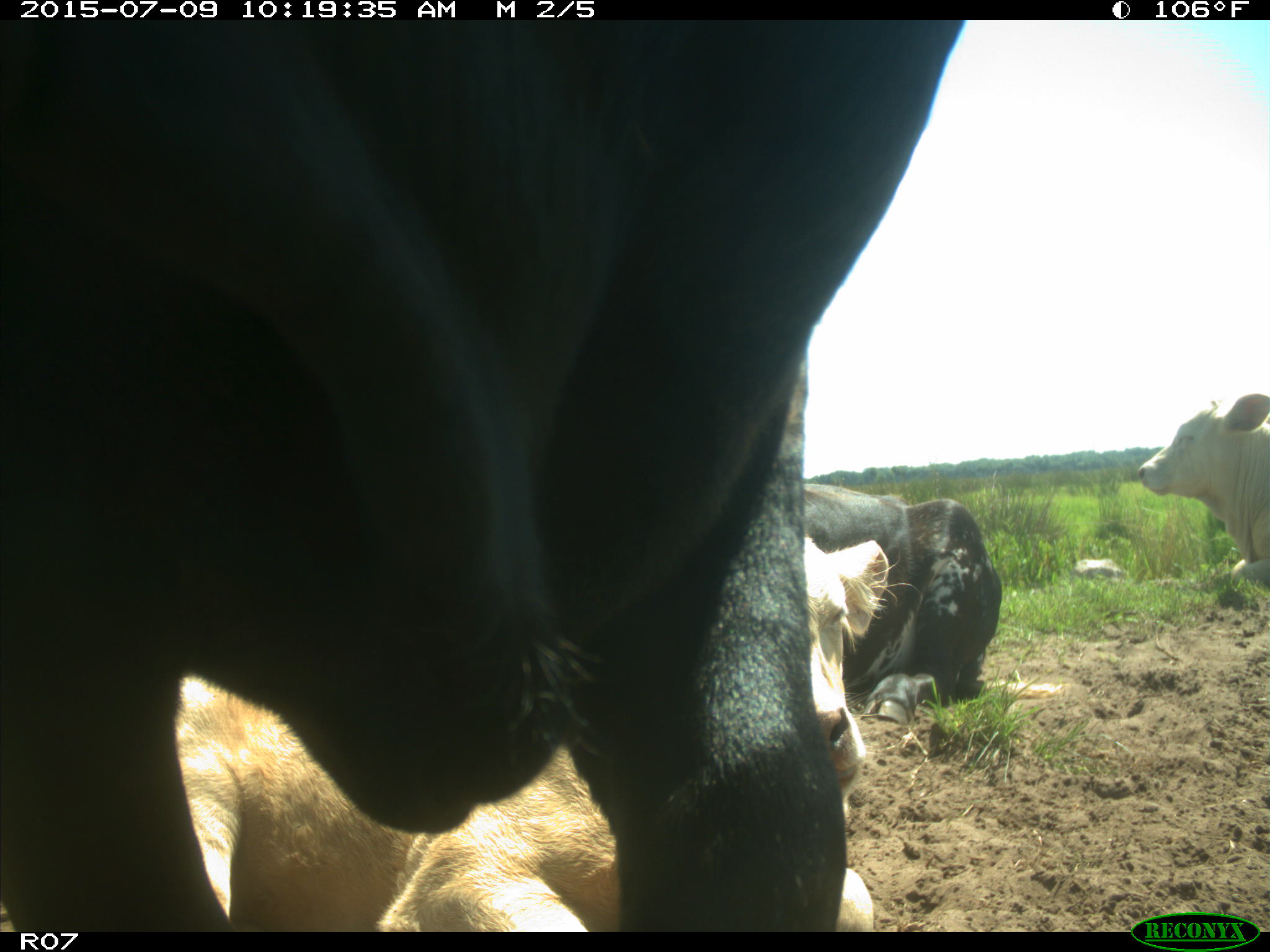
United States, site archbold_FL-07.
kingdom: Animalia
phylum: Chordata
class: Mammalia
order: Artiodactyla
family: Bovidae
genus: Bos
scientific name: Bos taurus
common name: domestic cow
Bos taurus (domestic cow).